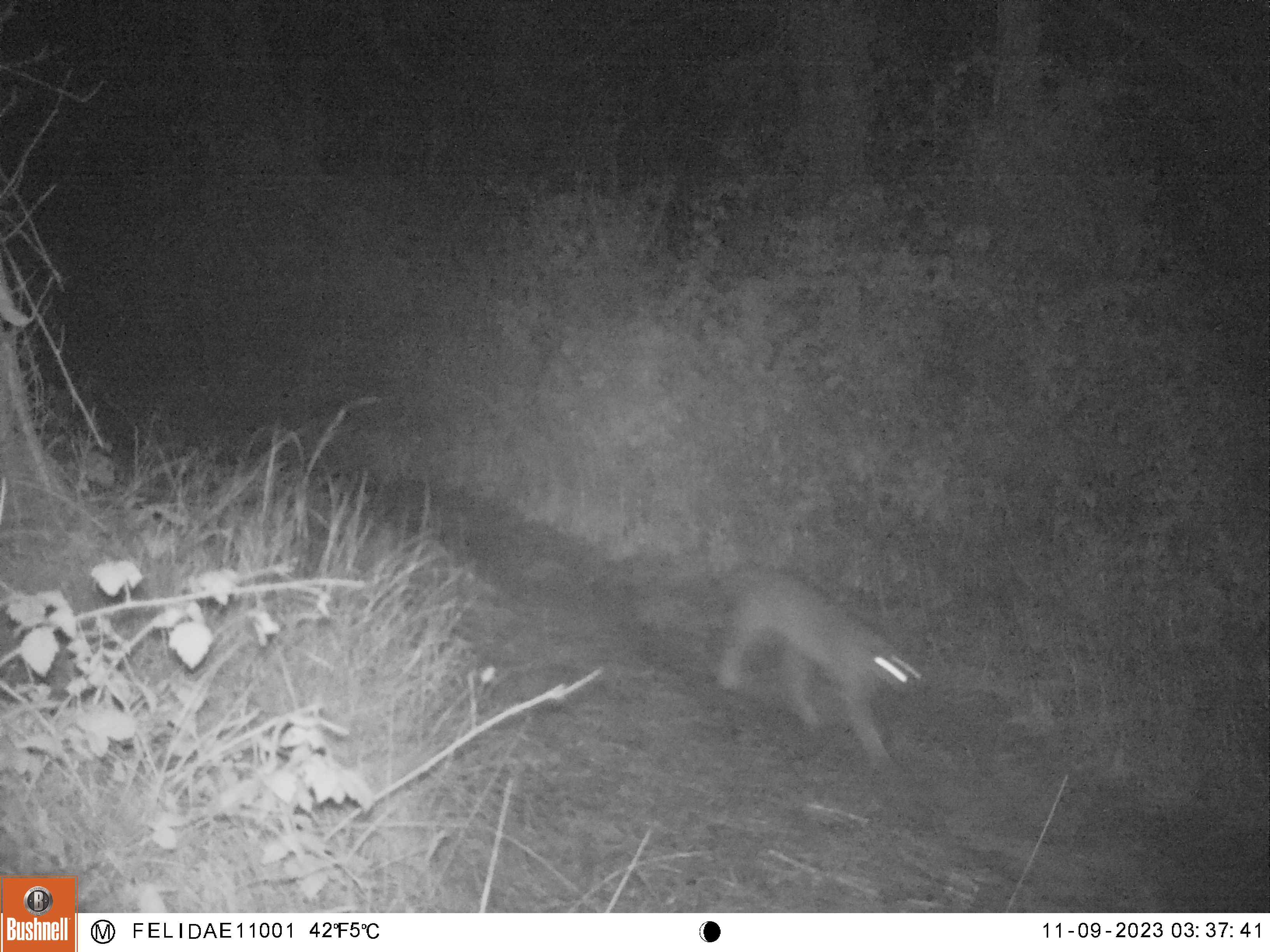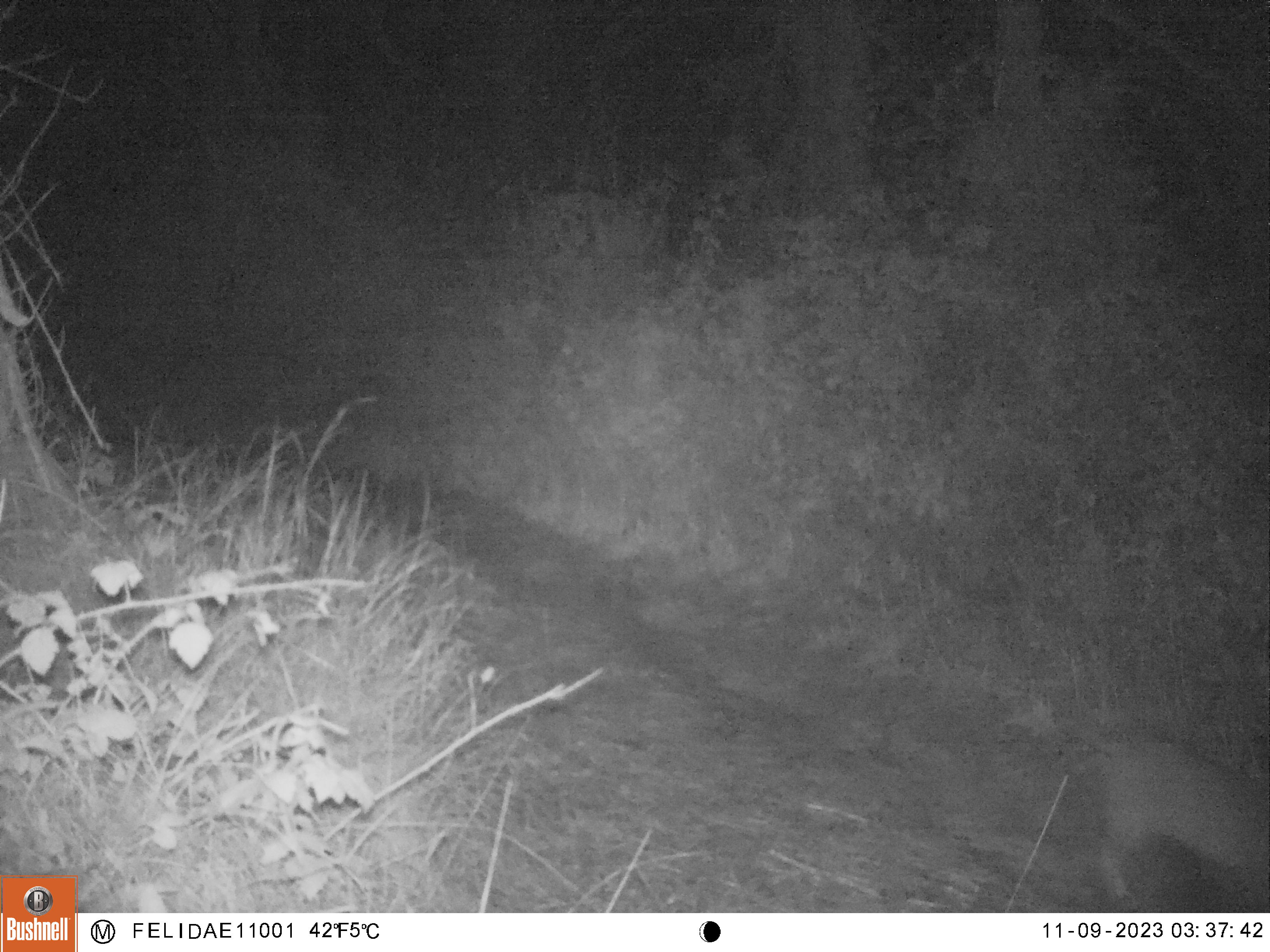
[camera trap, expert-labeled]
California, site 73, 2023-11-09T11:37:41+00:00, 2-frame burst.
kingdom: Animalia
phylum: Chordata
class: Mammalia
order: Carnivora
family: Felidae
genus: Lynx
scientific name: Lynx rufus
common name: bobcat